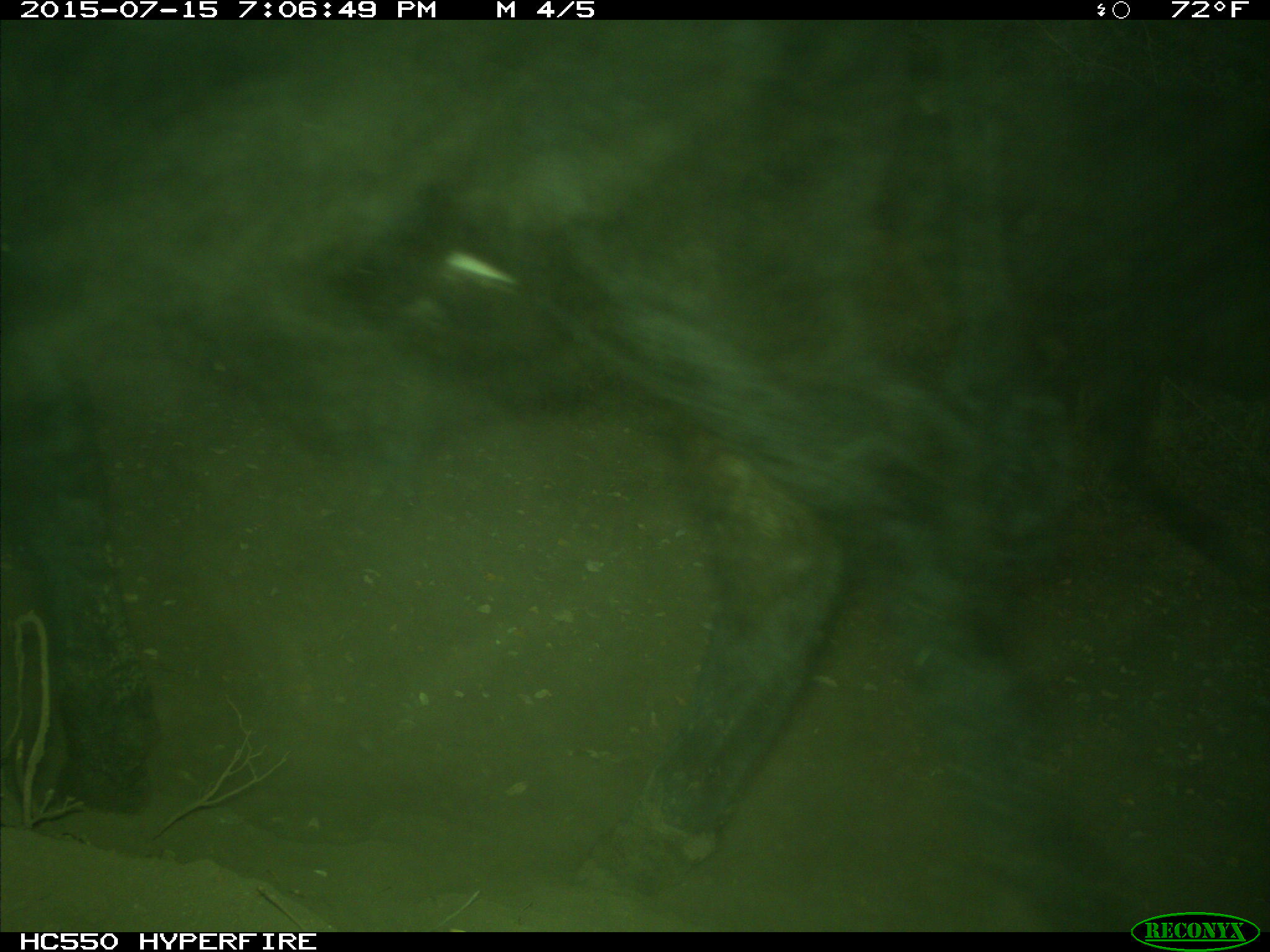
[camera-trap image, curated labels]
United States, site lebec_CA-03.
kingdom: Animalia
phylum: Chordata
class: Mammalia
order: Artiodactyla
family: Bovidae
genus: Bos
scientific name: Bos taurus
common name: domestic cow